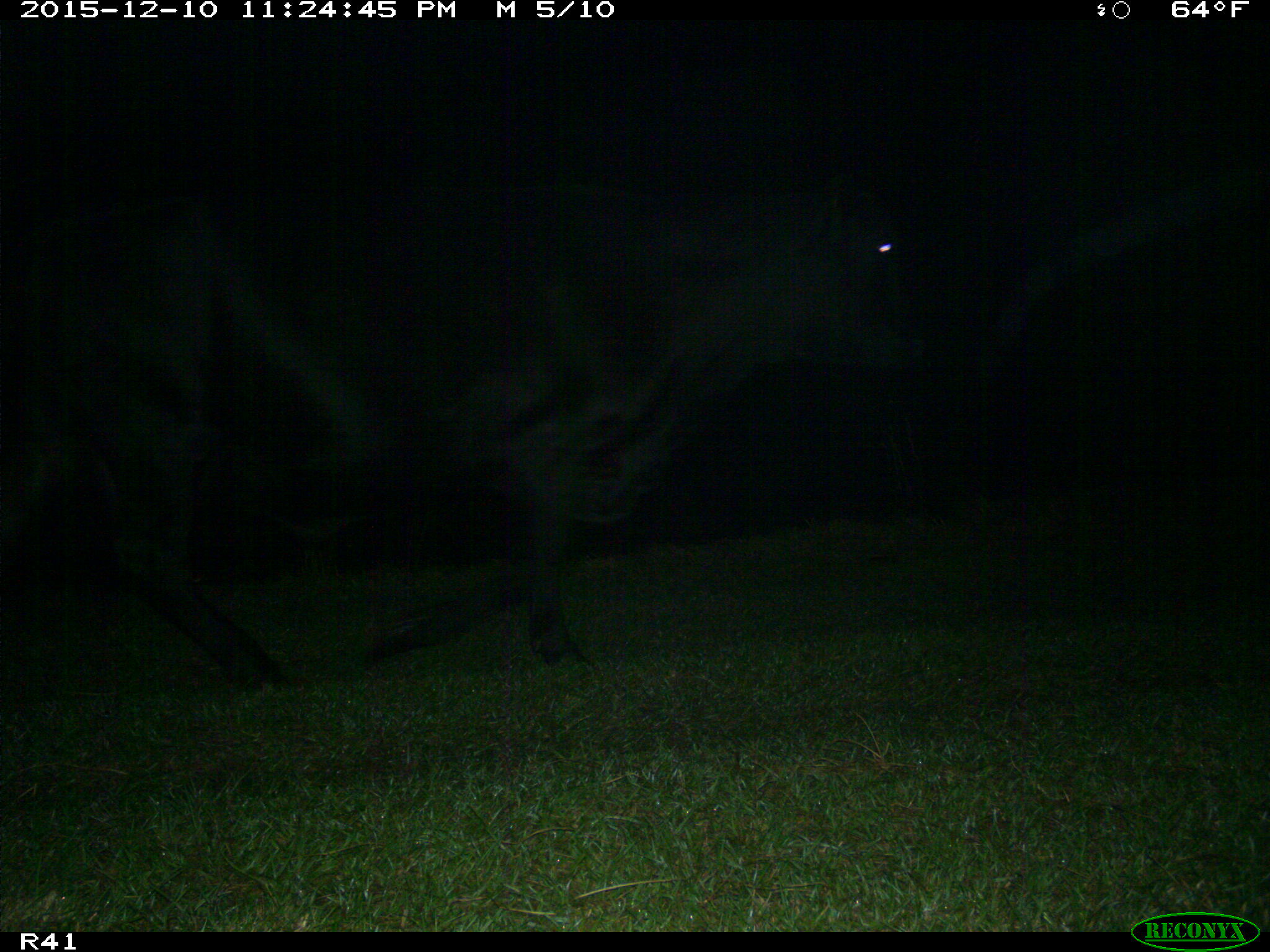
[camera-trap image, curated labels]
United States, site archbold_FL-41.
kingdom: Animalia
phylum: Chordata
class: Mammalia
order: Artiodactyla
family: Bovidae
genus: Bos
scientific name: Bos taurus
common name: domestic cow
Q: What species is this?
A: Bos taurus (domestic cow).